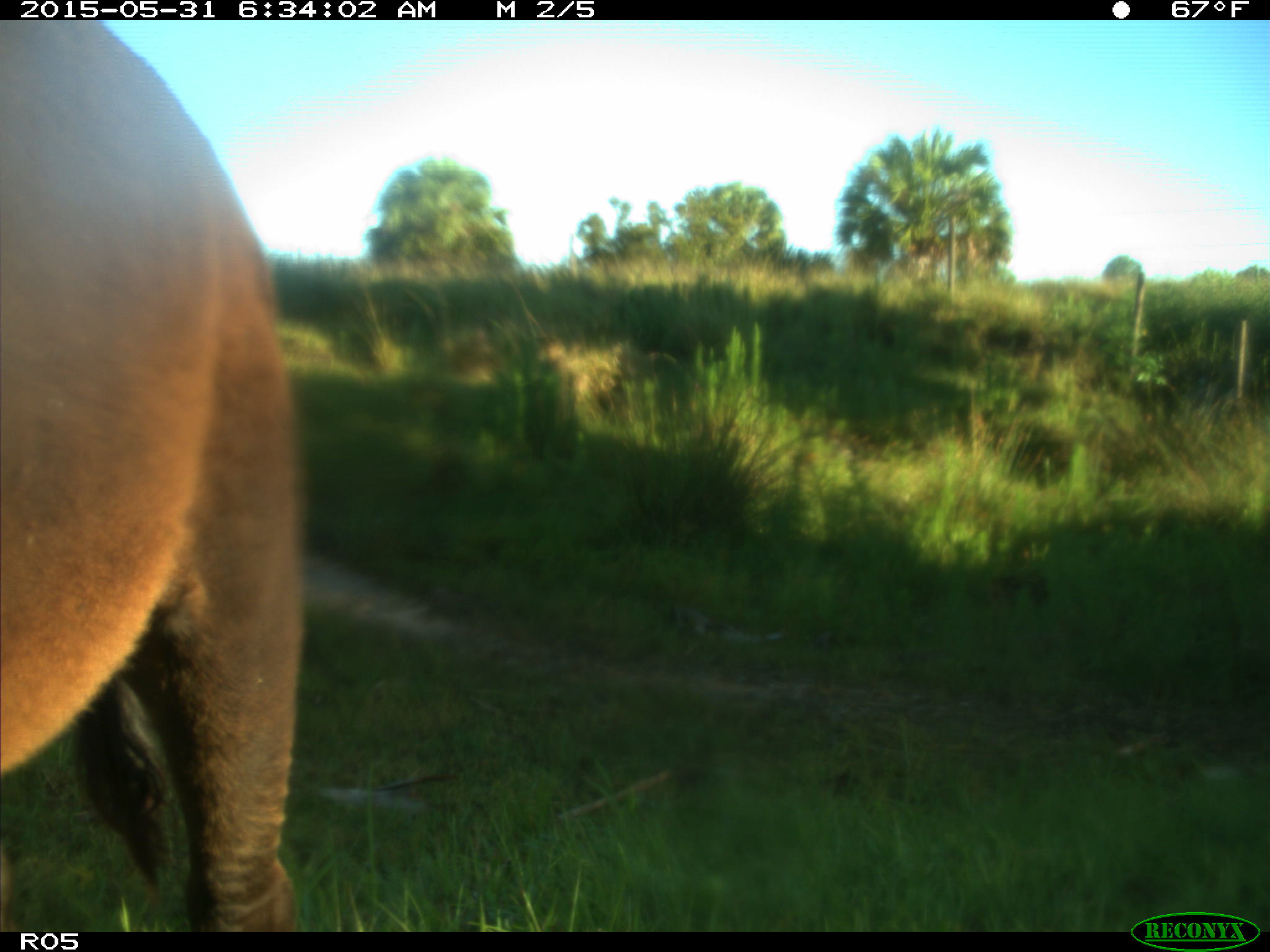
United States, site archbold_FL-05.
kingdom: Animalia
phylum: Chordata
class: Mammalia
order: Artiodactyla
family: Bovidae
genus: Bos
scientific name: Bos taurus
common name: domestic cow